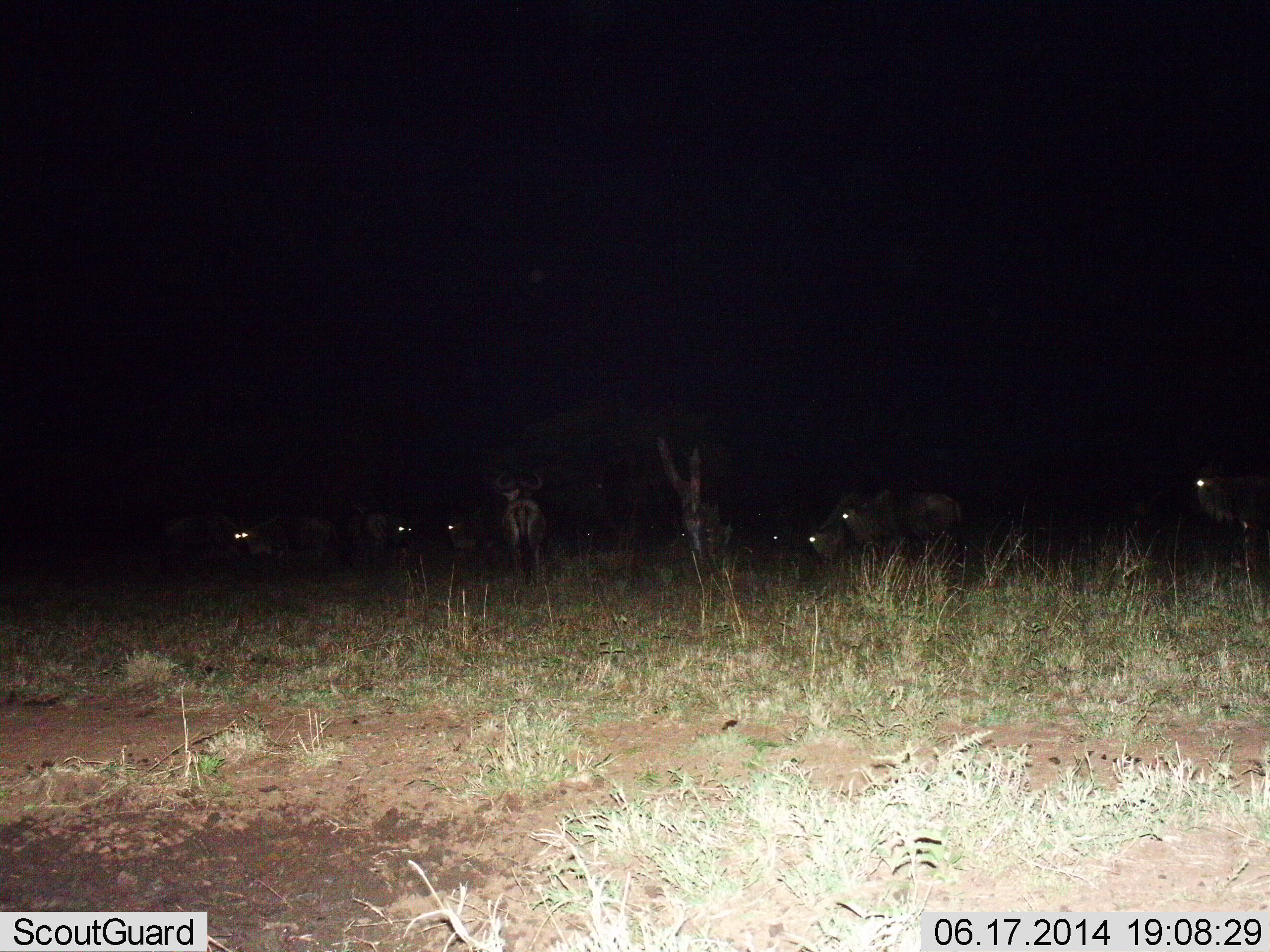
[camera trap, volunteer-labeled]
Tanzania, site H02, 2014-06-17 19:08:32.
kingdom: Animalia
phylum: Chordata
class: Mammalia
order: Artiodactyla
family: Bovidae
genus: Connochaetes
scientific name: Connochaetes taurinus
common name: blue wildebeest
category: wildebeest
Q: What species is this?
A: Wildebeest (blue wildebeest) (Connochaetes taurinus).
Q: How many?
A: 10.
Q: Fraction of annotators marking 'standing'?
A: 80%.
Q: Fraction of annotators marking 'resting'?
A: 20%.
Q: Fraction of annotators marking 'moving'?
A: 0%.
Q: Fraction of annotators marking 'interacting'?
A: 0%.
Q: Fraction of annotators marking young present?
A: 0%.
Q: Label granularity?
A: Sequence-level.